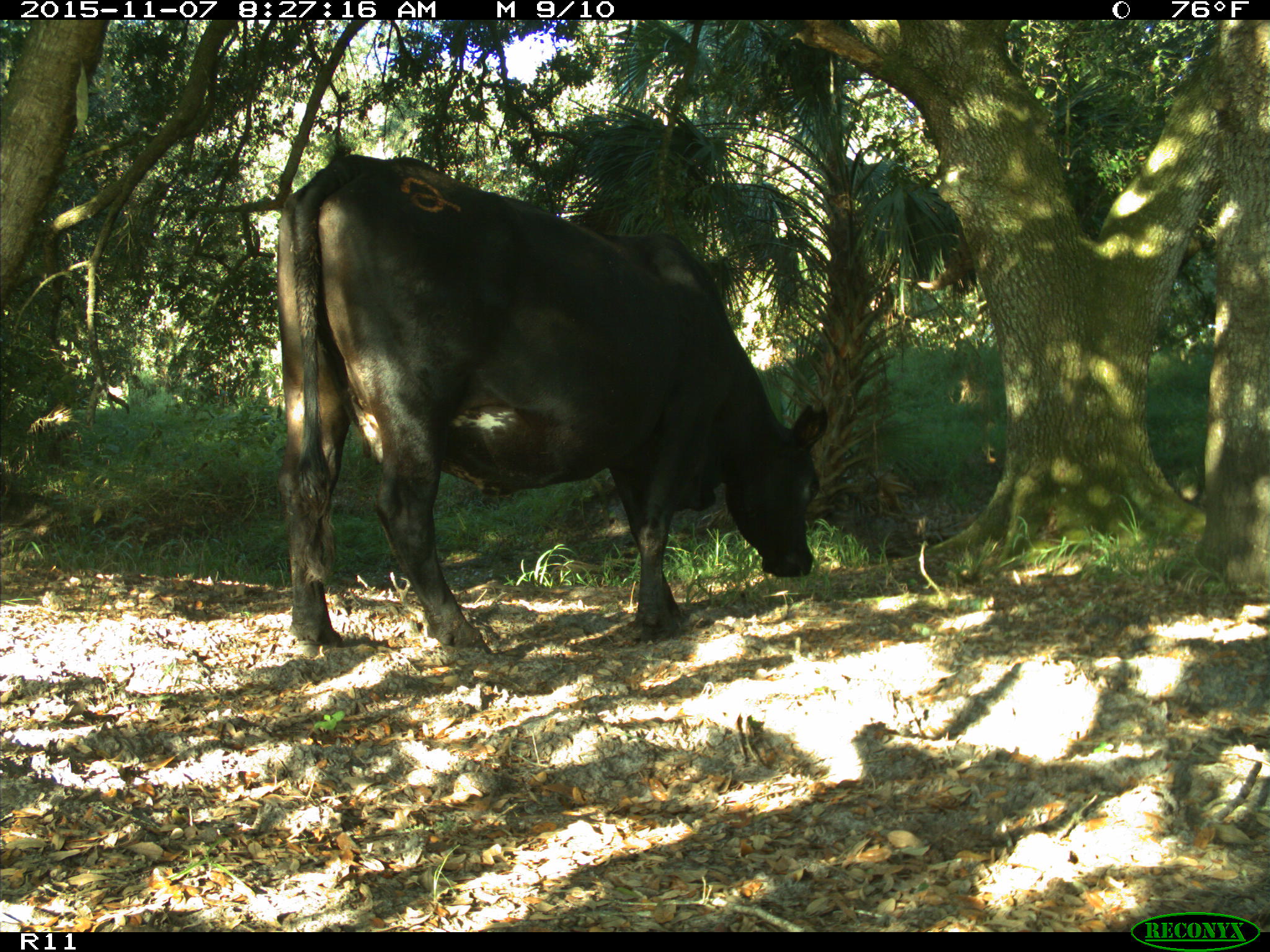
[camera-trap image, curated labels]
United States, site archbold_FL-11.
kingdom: Animalia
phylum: Chordata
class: Mammalia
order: Artiodactyla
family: Bovidae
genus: Bos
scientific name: Bos taurus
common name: domestic cow